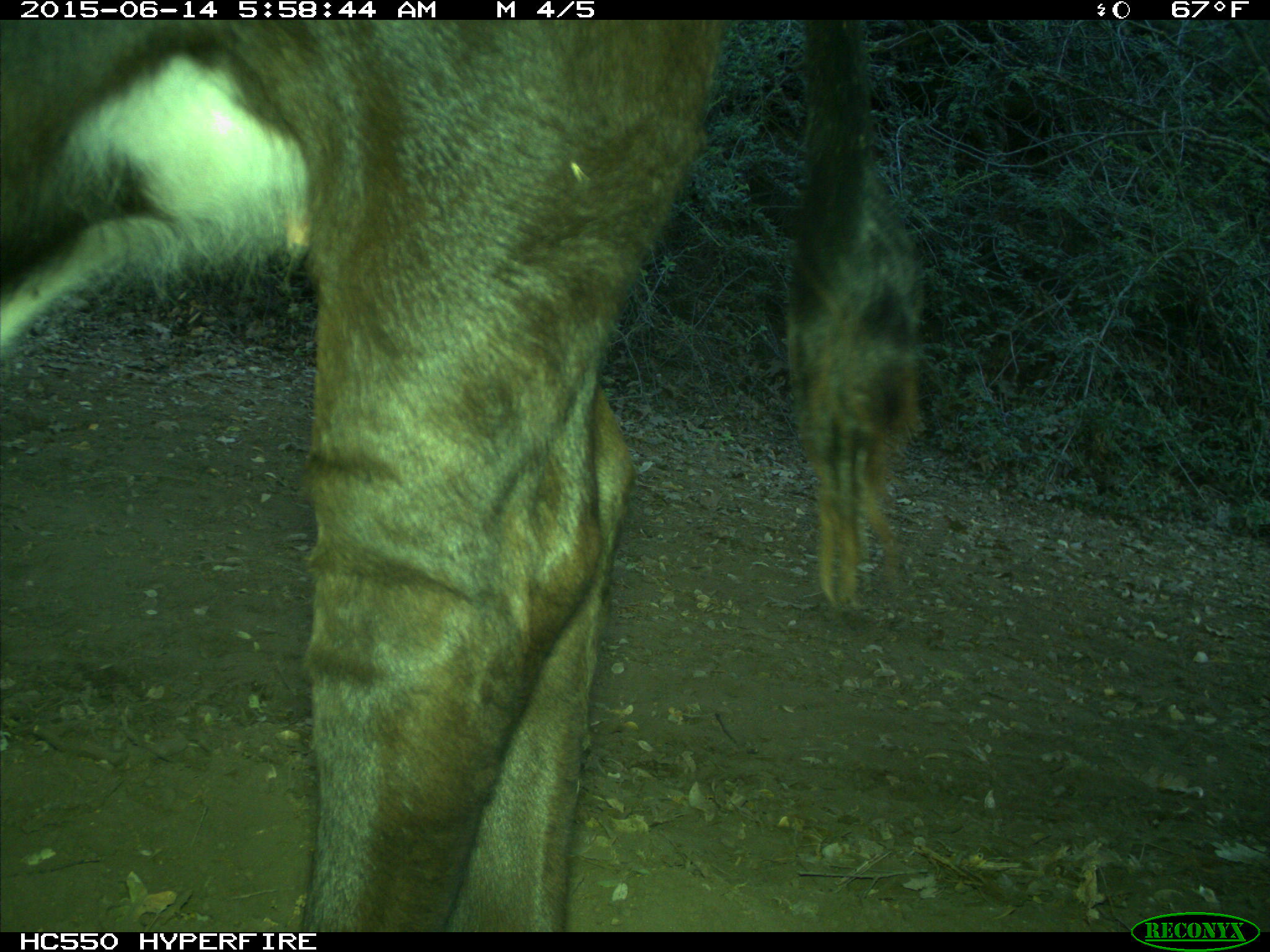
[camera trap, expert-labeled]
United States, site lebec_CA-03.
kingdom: Animalia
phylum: Chordata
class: Mammalia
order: Artiodactyla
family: Bovidae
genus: Bos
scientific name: Bos taurus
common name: domestic cow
Bos taurus (domestic cow).